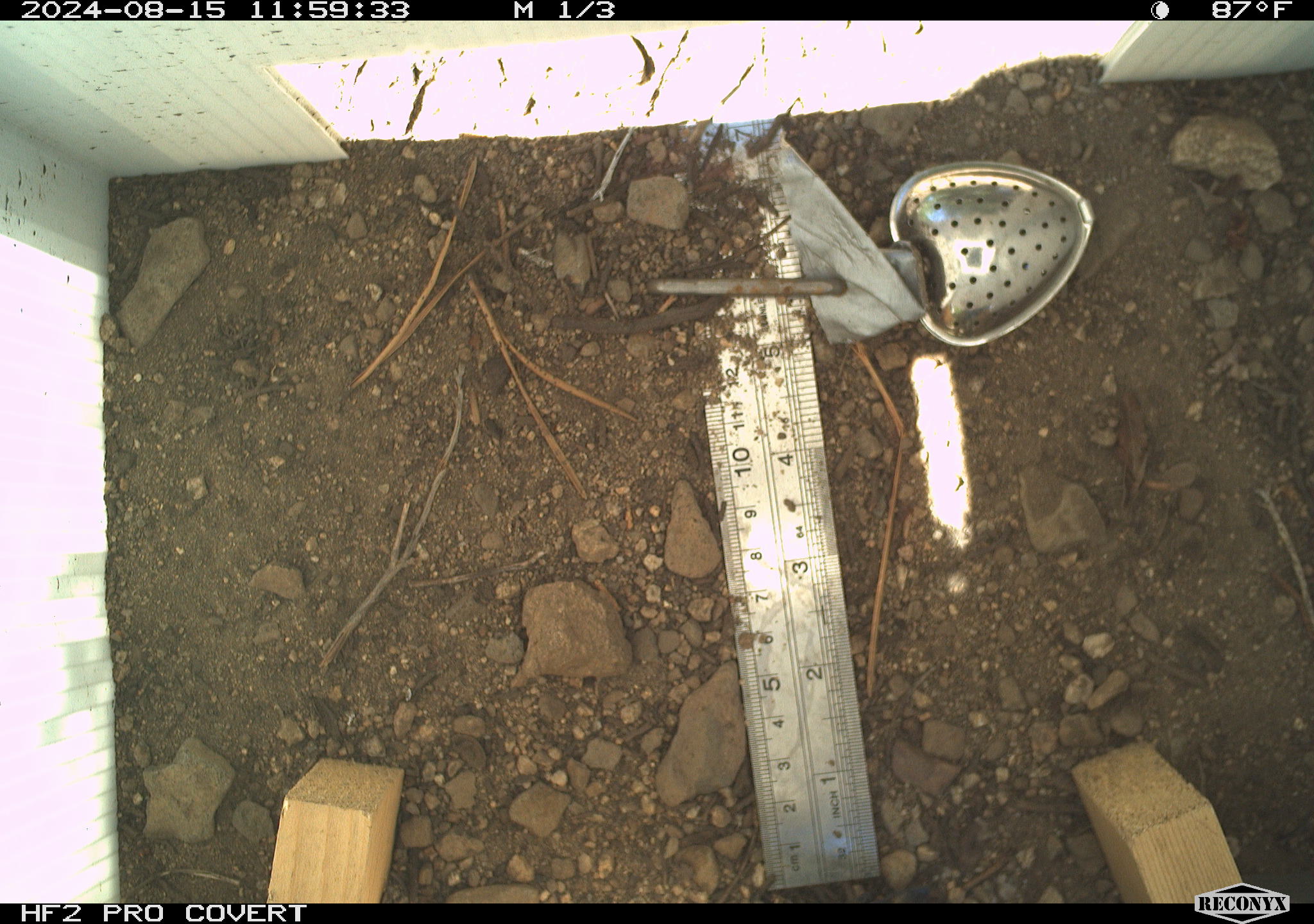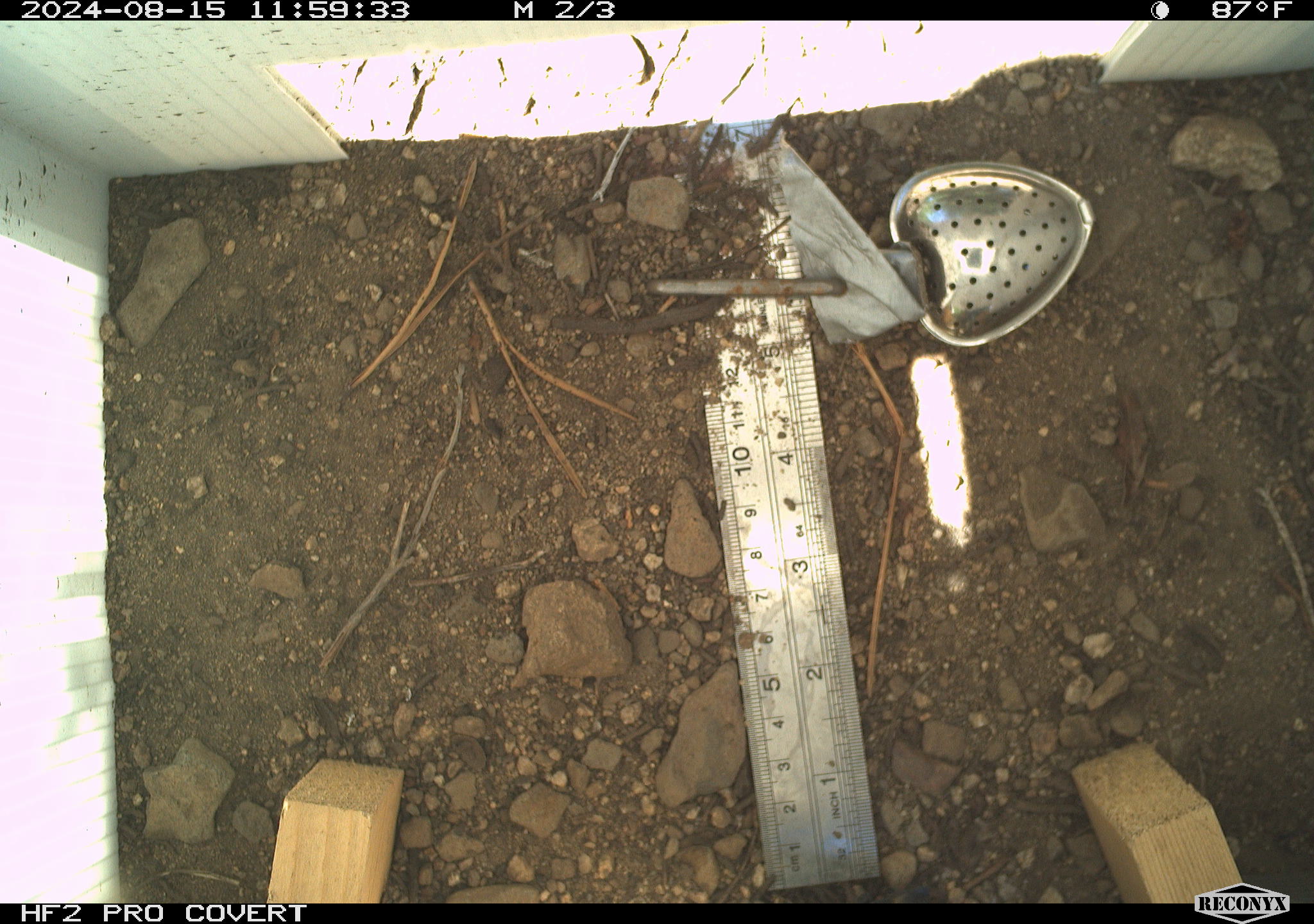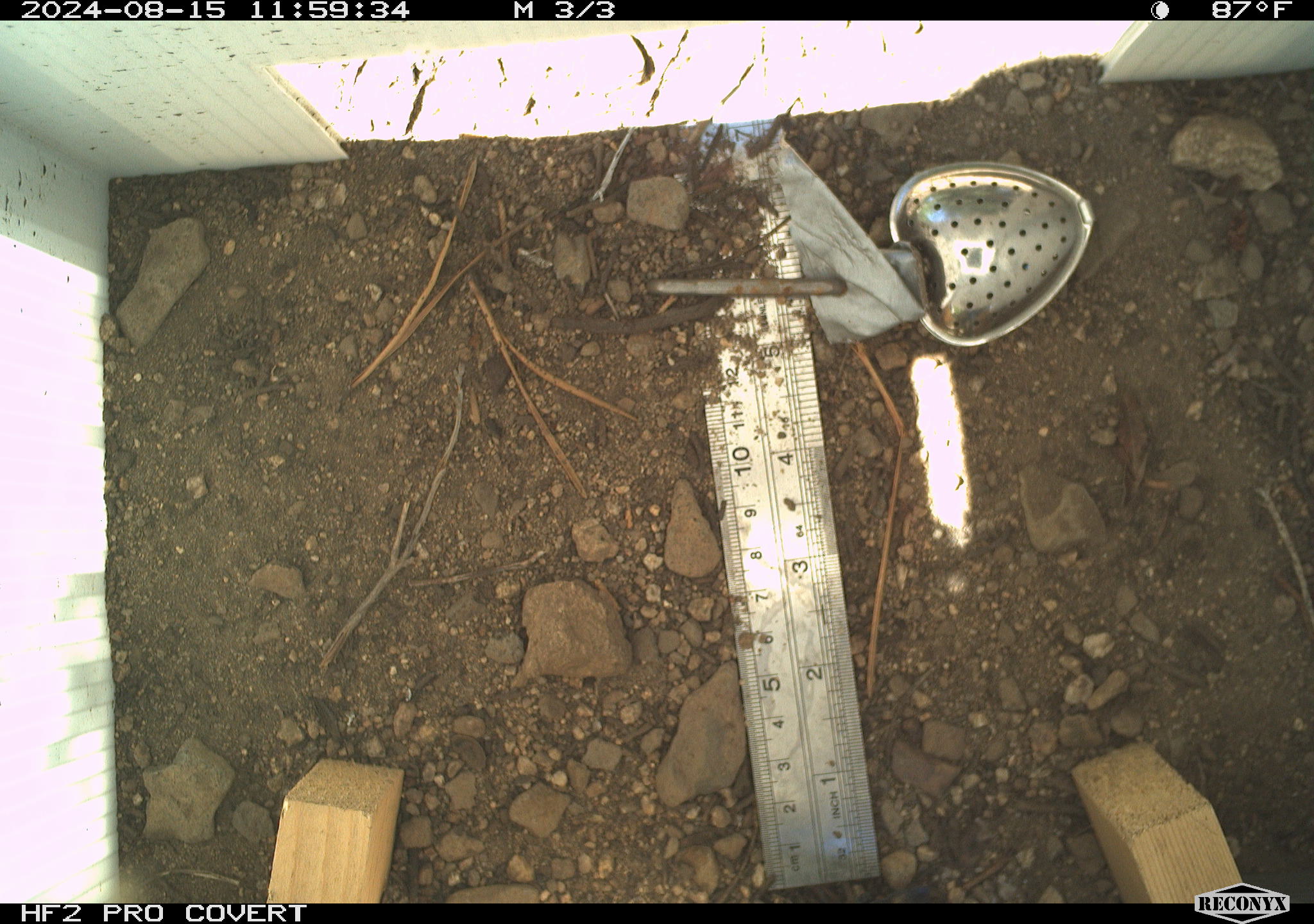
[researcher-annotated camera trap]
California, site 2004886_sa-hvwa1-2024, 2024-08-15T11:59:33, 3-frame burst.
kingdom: Animalia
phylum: Chordata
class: Mammalia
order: Rodentia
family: Sciuridae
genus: Neotamias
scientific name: Neotamias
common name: western chipmunks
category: neotamias species